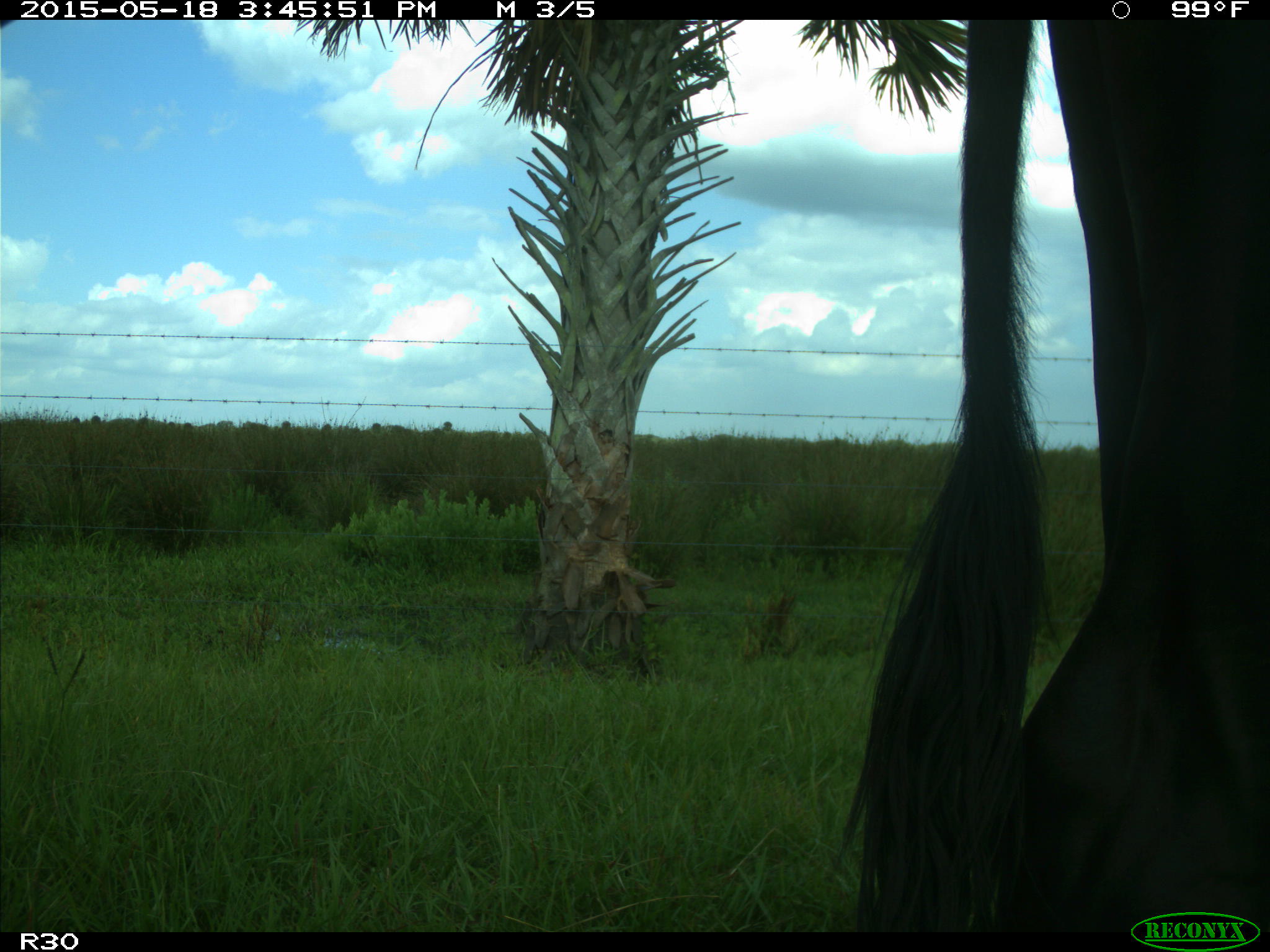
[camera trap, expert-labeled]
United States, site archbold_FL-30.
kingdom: Animalia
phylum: Chordata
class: Mammalia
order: Artiodactyla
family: Bovidae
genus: Bos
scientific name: Bos taurus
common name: domestic cow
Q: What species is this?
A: Bos taurus (domestic cow).